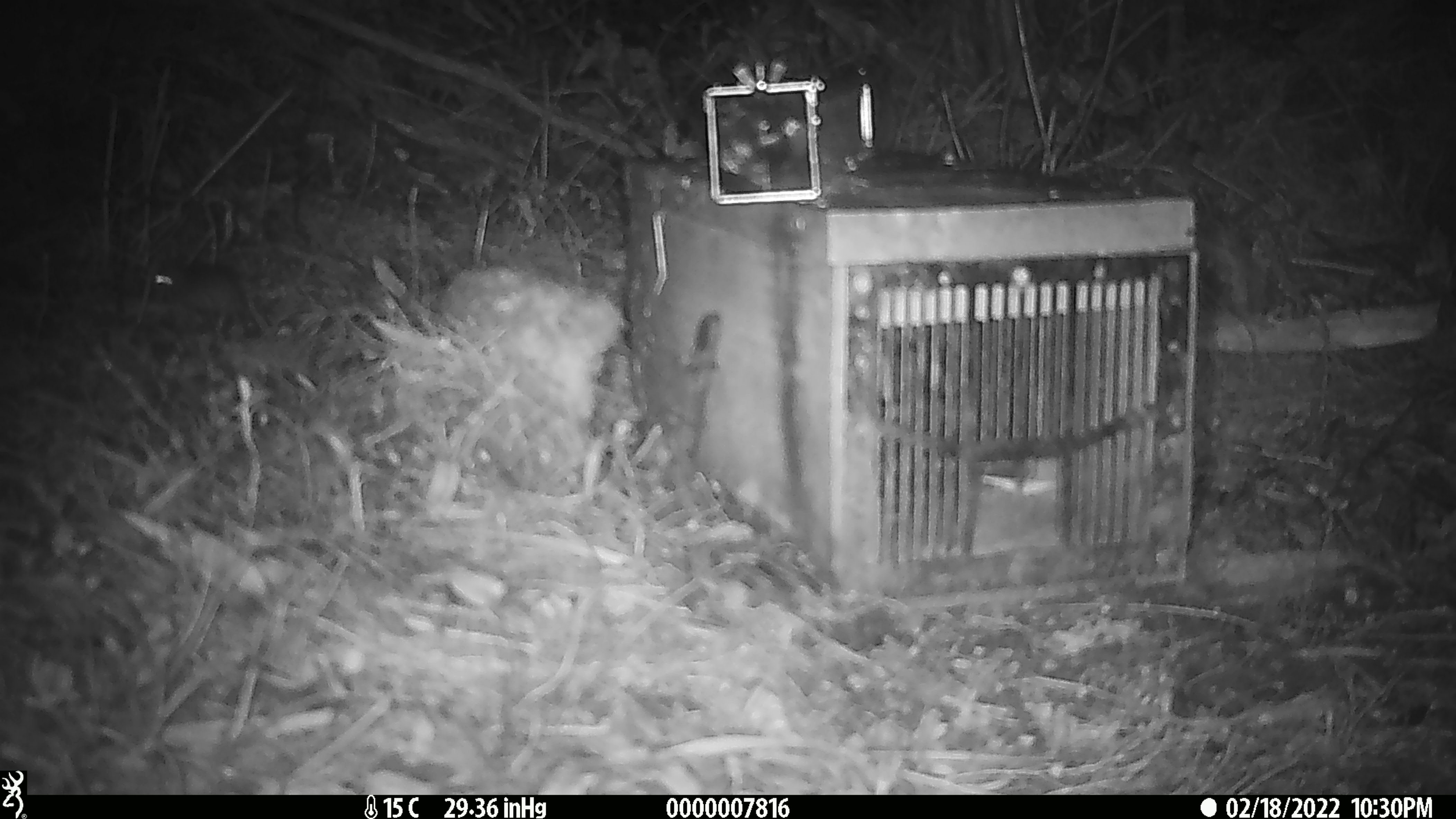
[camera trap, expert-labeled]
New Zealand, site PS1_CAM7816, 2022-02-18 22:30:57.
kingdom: Animalia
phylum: Chordata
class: Mammalia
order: Rodentia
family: Muridae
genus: Mus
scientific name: Mus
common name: mouse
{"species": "mouse (Mus)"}